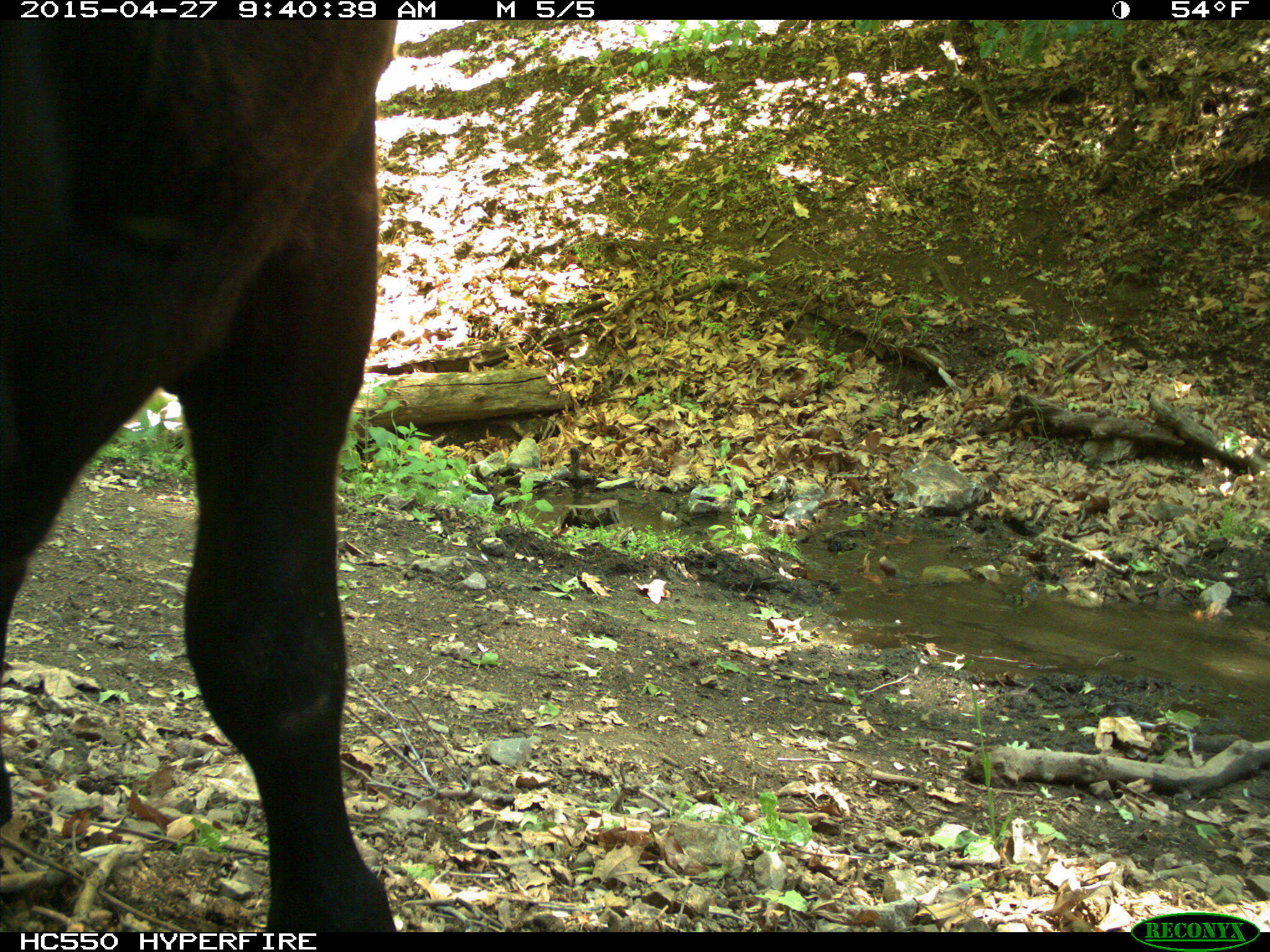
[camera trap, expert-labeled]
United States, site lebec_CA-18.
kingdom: Animalia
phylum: Chordata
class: Mammalia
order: Artiodactyla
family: Bovidae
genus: Bos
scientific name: Bos taurus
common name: domestic cow